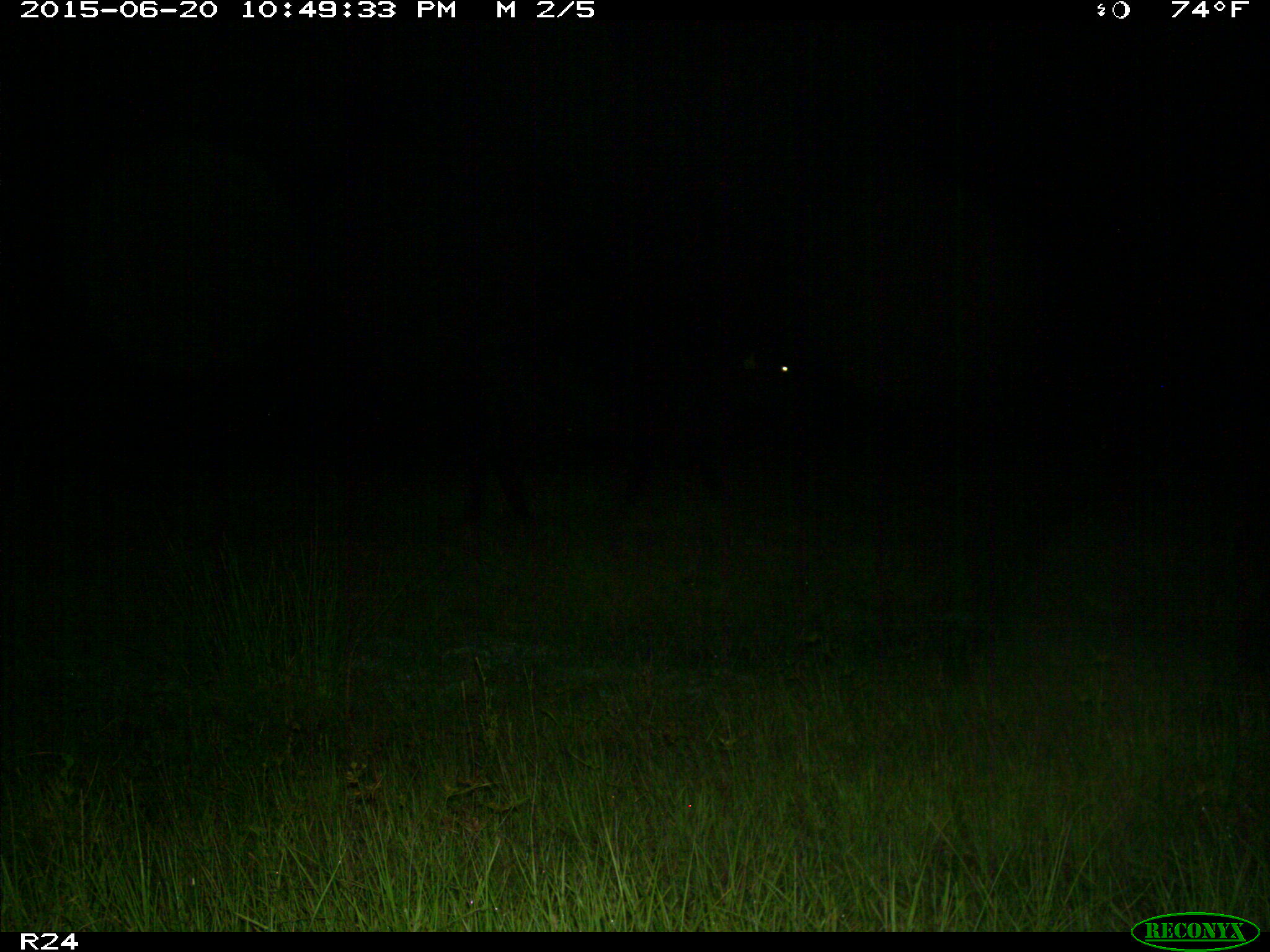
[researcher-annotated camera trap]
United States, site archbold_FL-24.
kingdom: Animalia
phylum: Chordata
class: Mammalia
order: Artiodactyla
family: Bovidae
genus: Bos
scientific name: Bos taurus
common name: domestic cow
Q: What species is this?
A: Bos taurus (domestic cow).